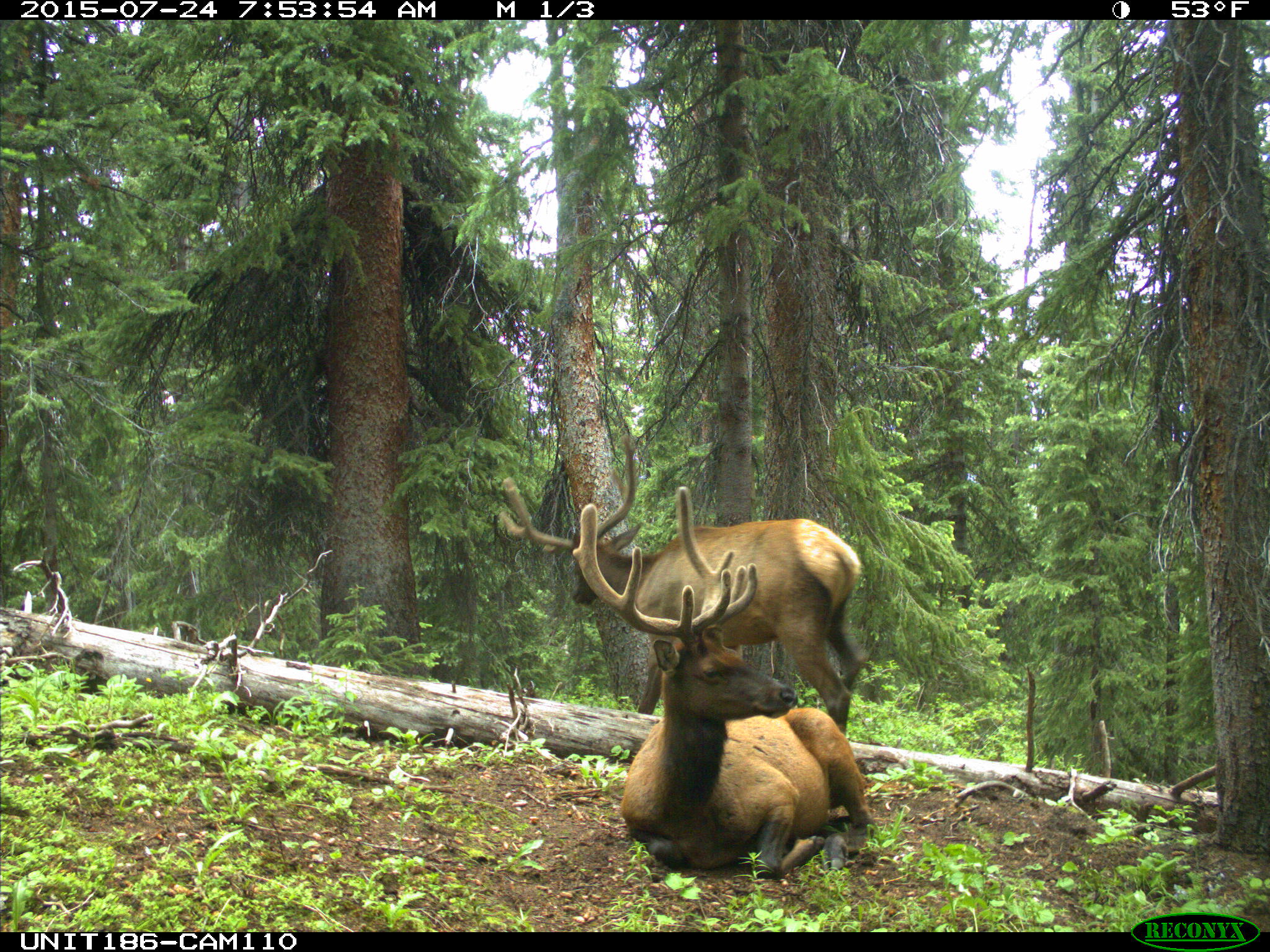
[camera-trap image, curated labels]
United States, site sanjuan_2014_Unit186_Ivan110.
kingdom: Animalia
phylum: Chordata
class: Mammalia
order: Artiodactyla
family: Cervidae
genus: Cervus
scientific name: Cervus elaphus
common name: red deer